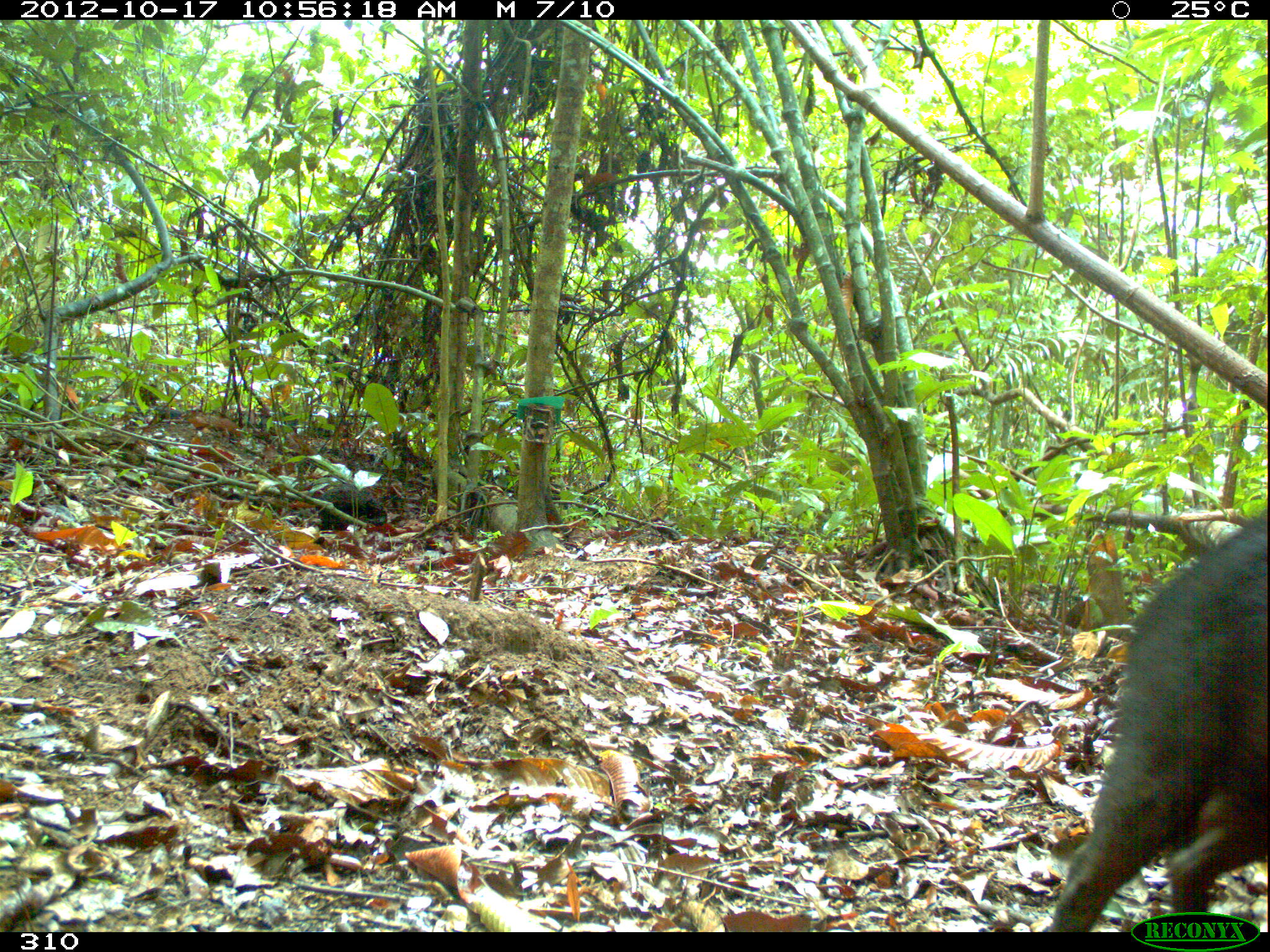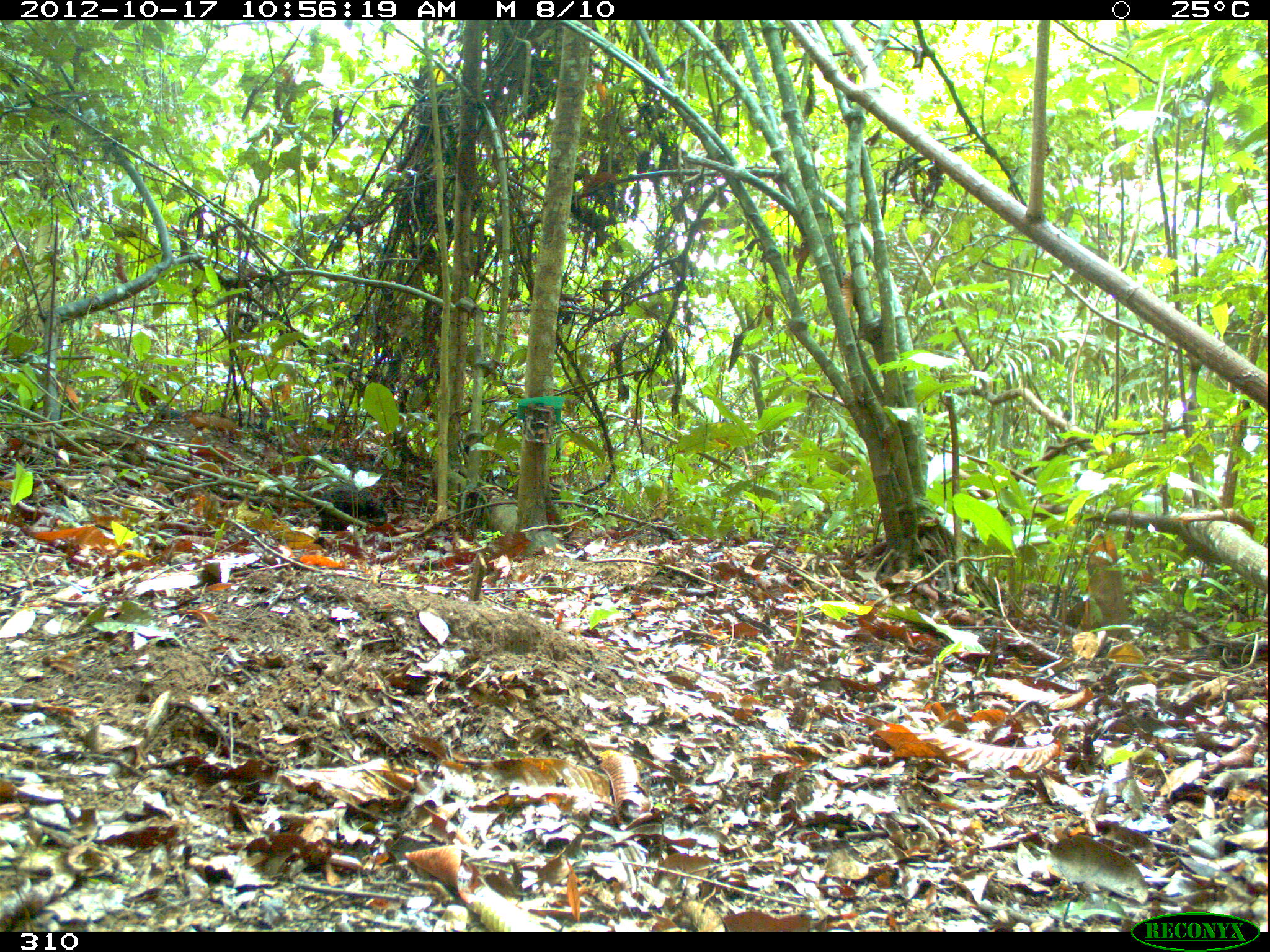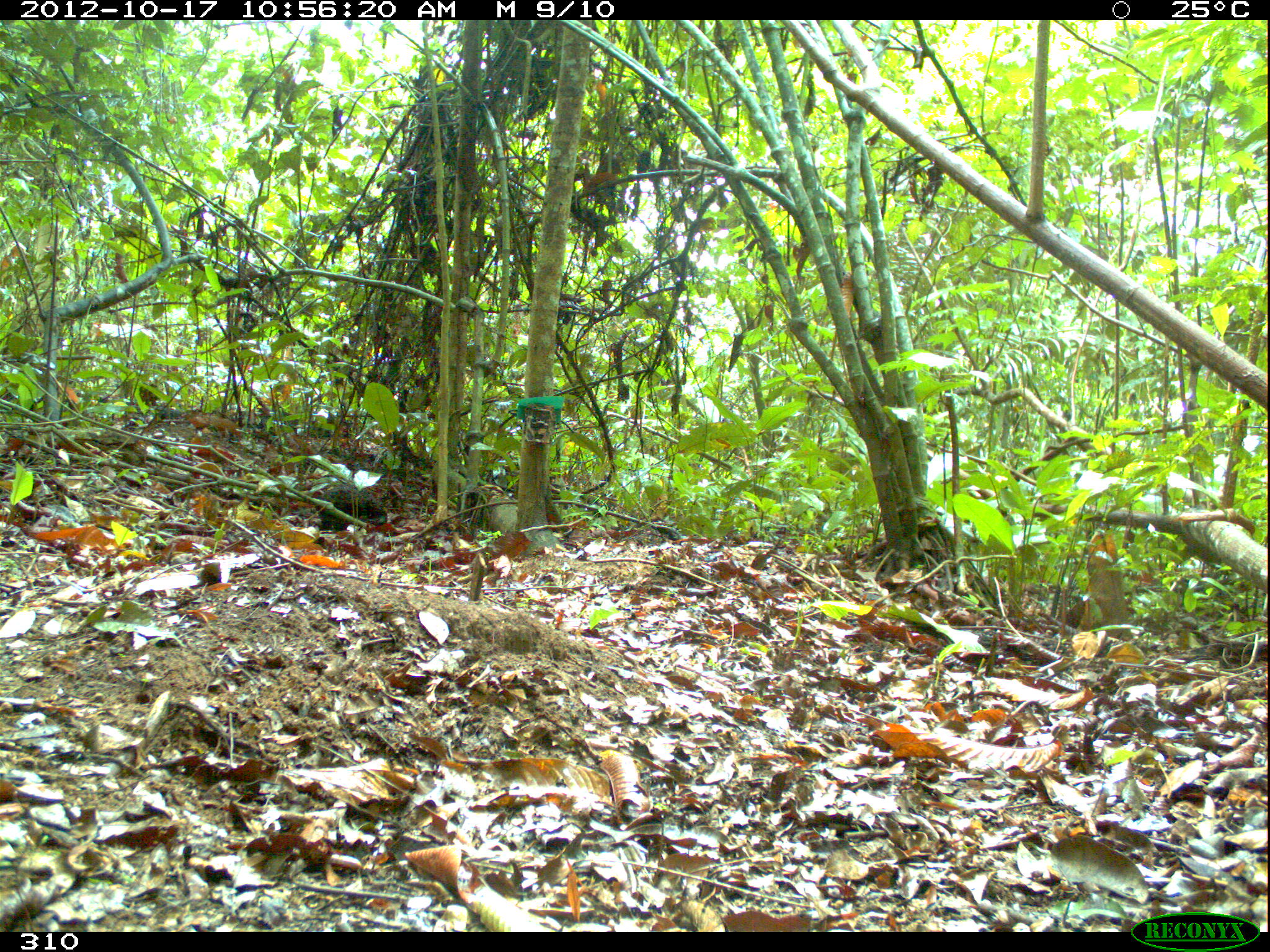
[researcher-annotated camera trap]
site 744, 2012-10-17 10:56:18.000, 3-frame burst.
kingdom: Animalia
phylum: Chordata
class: Mammalia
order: Artiodactyla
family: Tayassuidae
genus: Tayassu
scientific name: Tayassu pecari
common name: white-lipped peccary